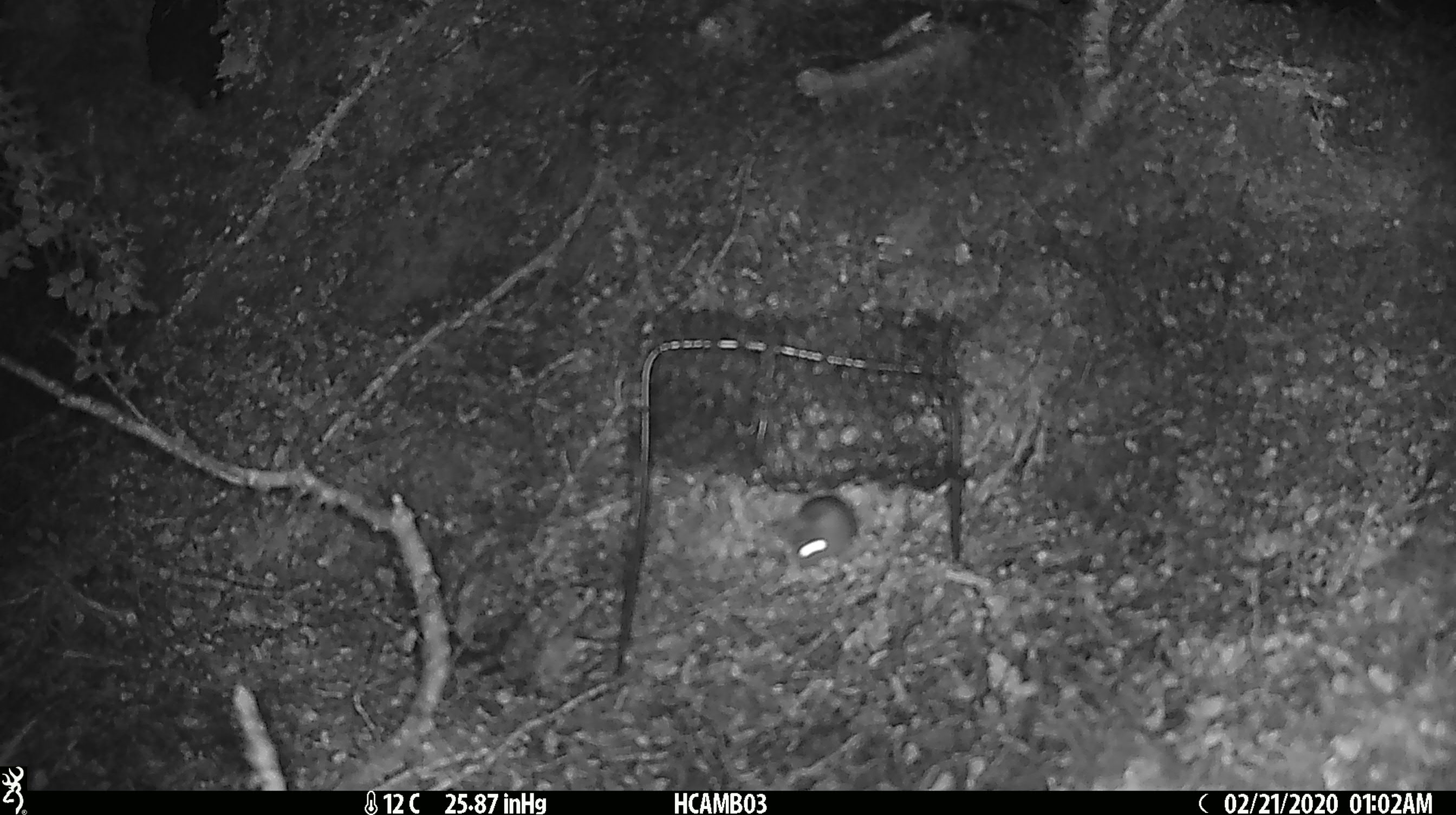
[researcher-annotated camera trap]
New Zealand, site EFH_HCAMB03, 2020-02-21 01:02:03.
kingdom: Animalia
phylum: Chordata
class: Mammalia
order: Rodentia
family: Muridae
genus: Mus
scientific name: Mus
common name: mouse